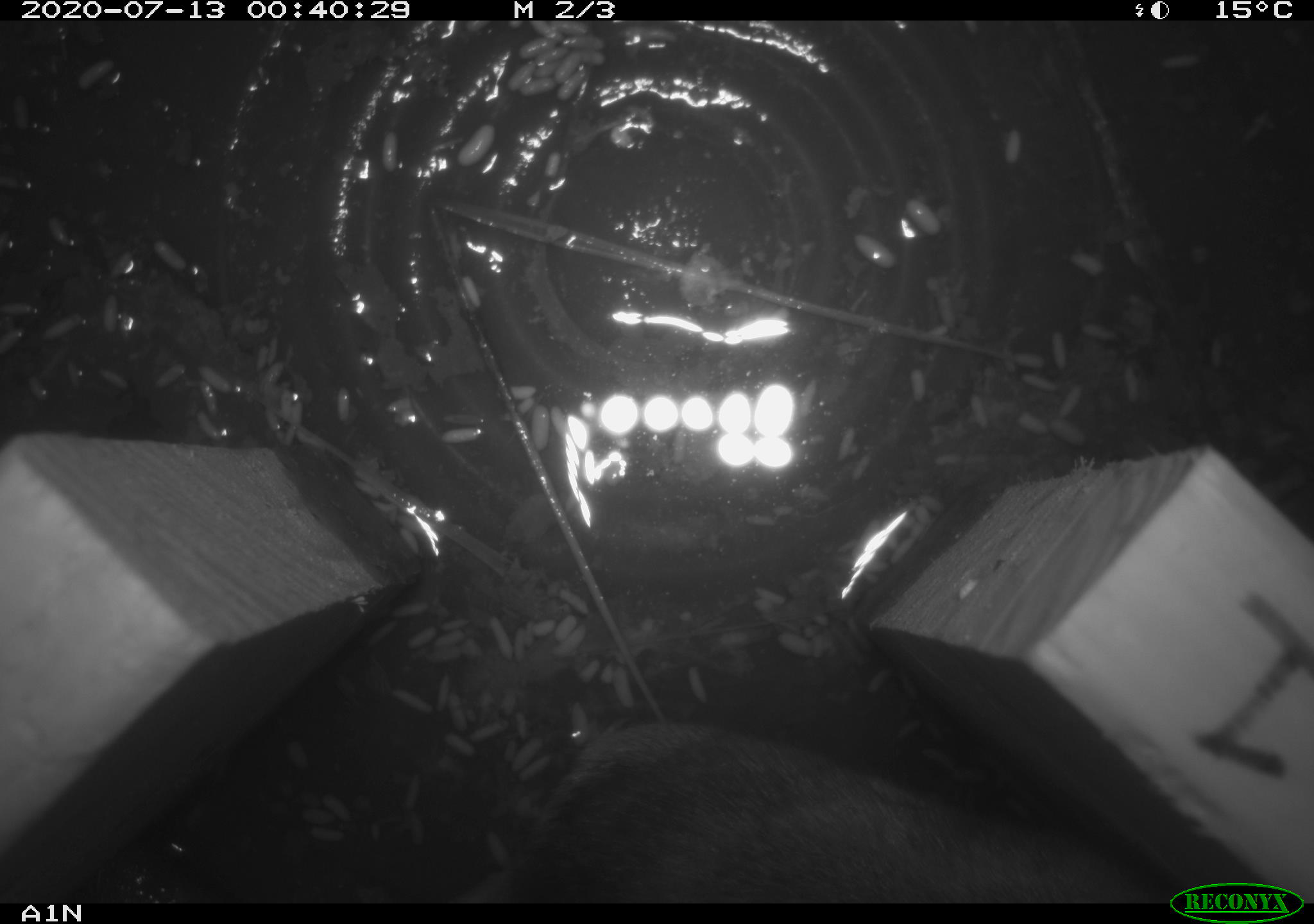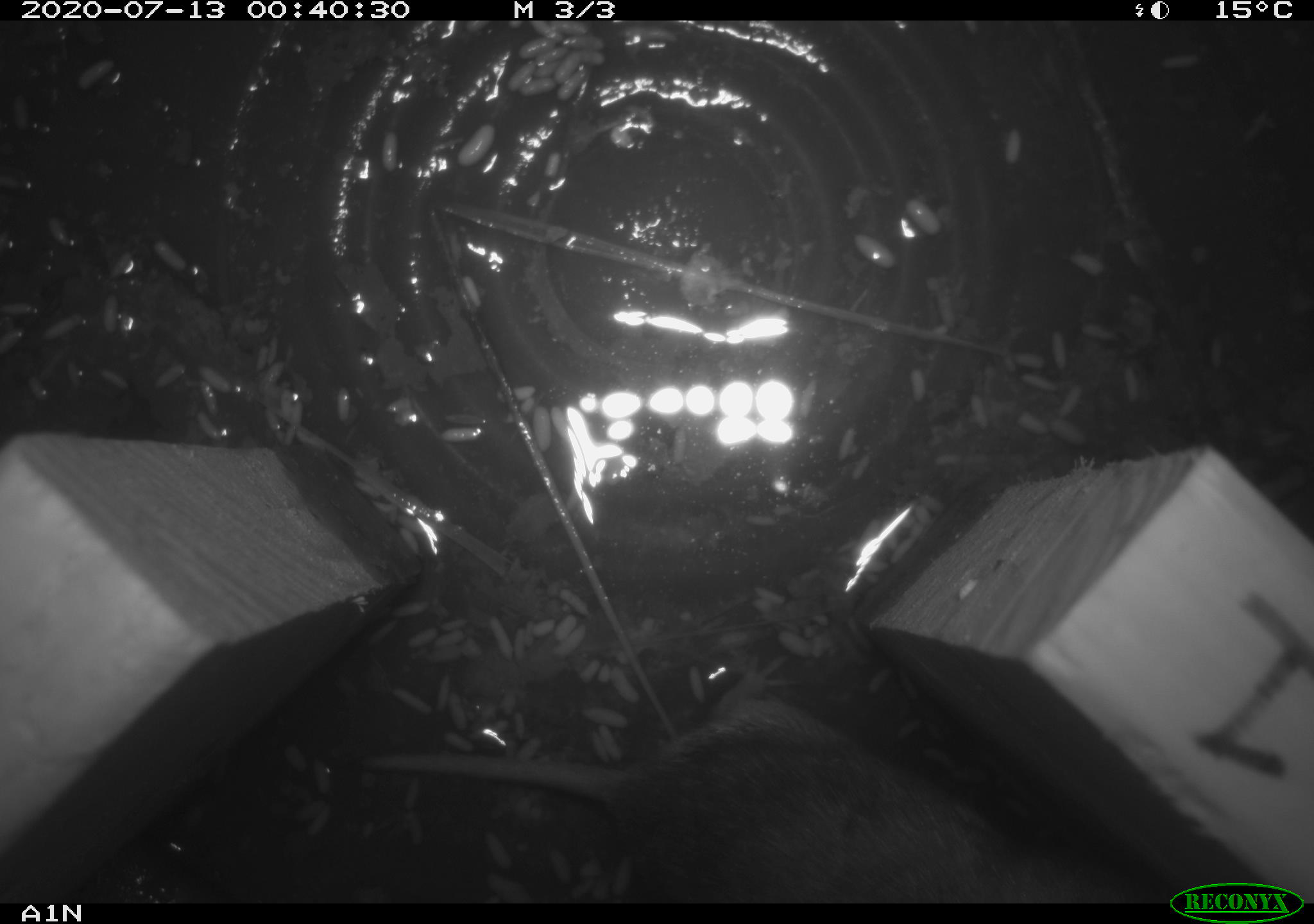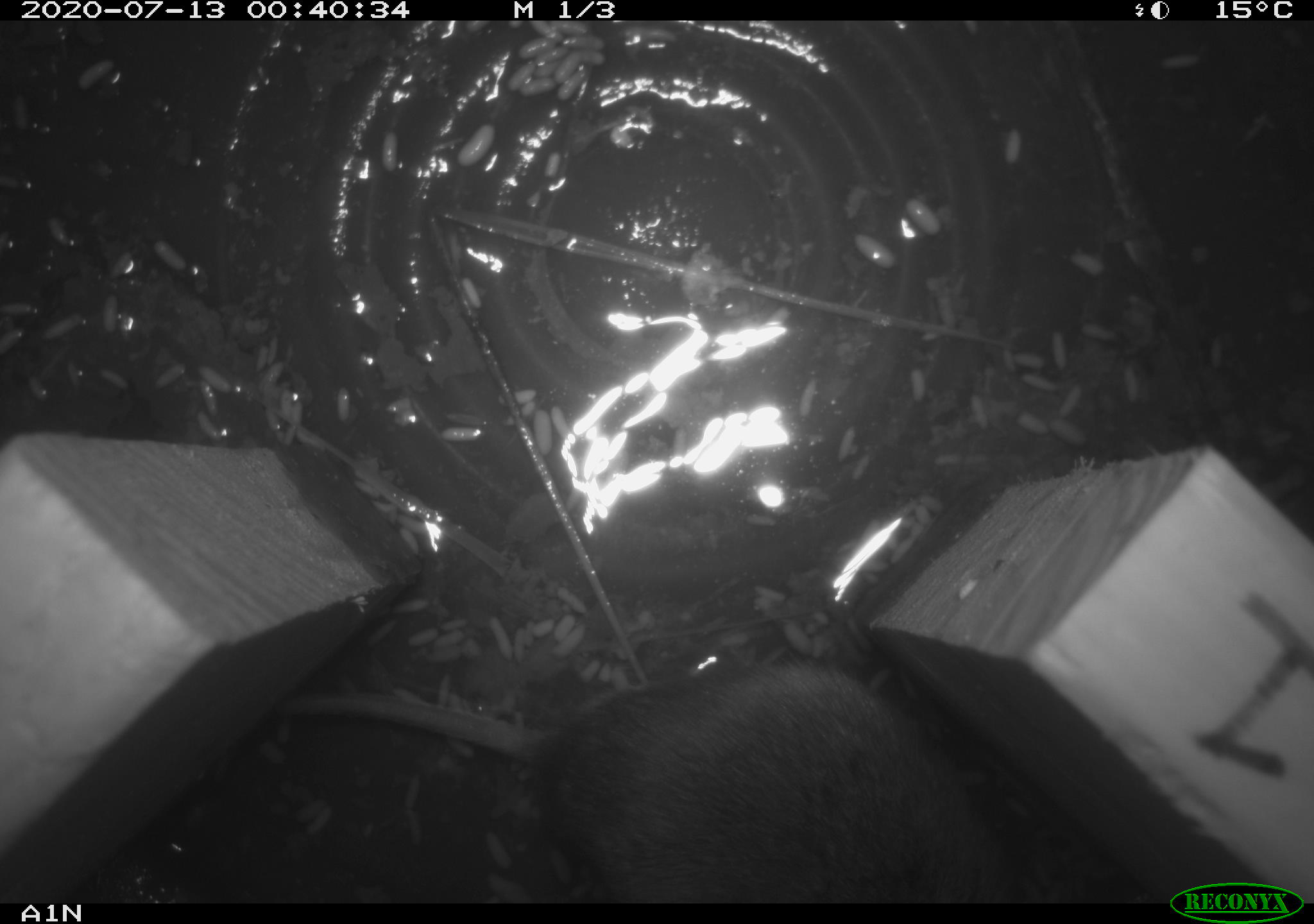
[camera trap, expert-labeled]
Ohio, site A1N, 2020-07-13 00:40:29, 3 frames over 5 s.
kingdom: Animalia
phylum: Chordata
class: Mammalia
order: Rodentia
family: Cricetidae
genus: Microtus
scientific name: Microtus pennsylvanicus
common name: meadow vole